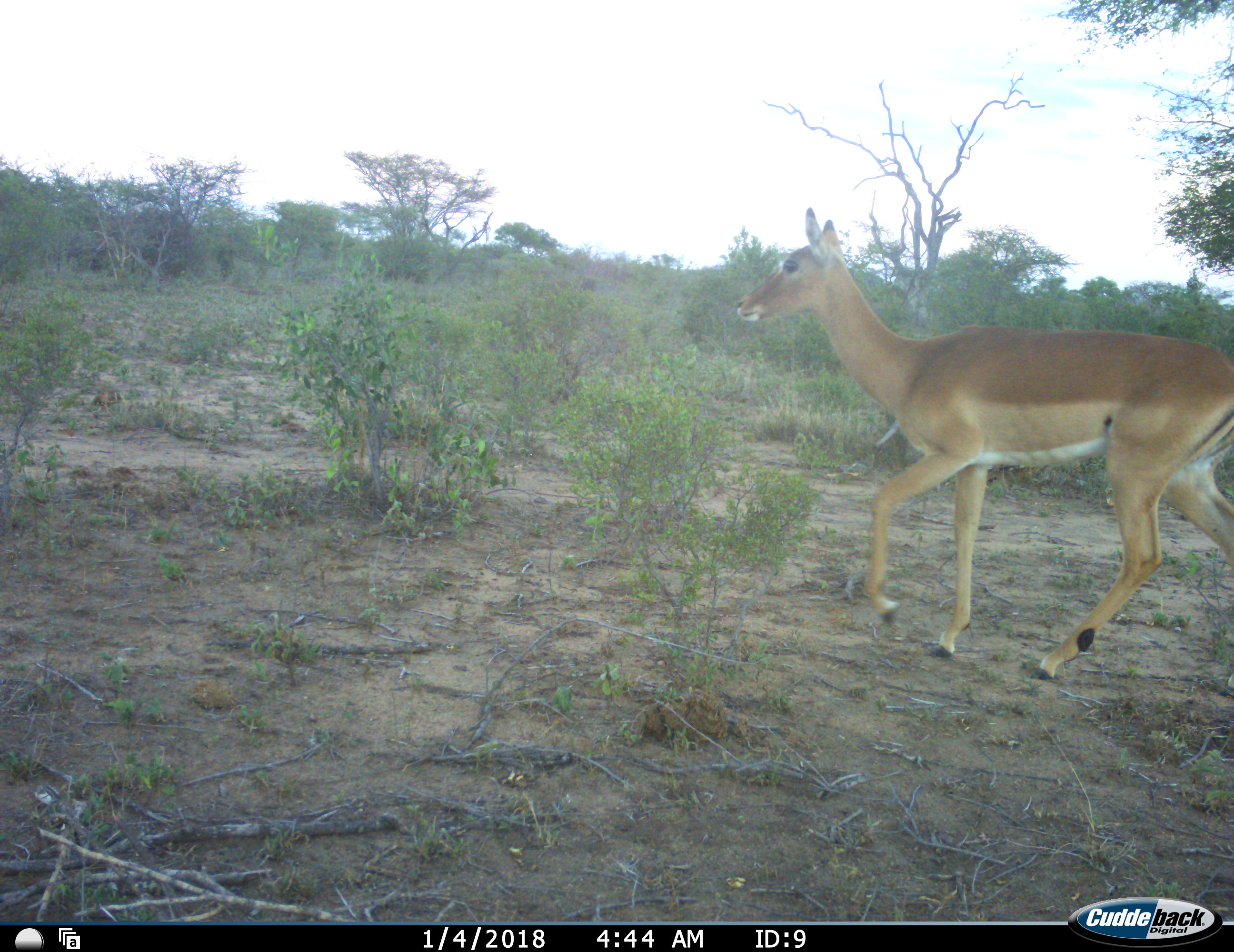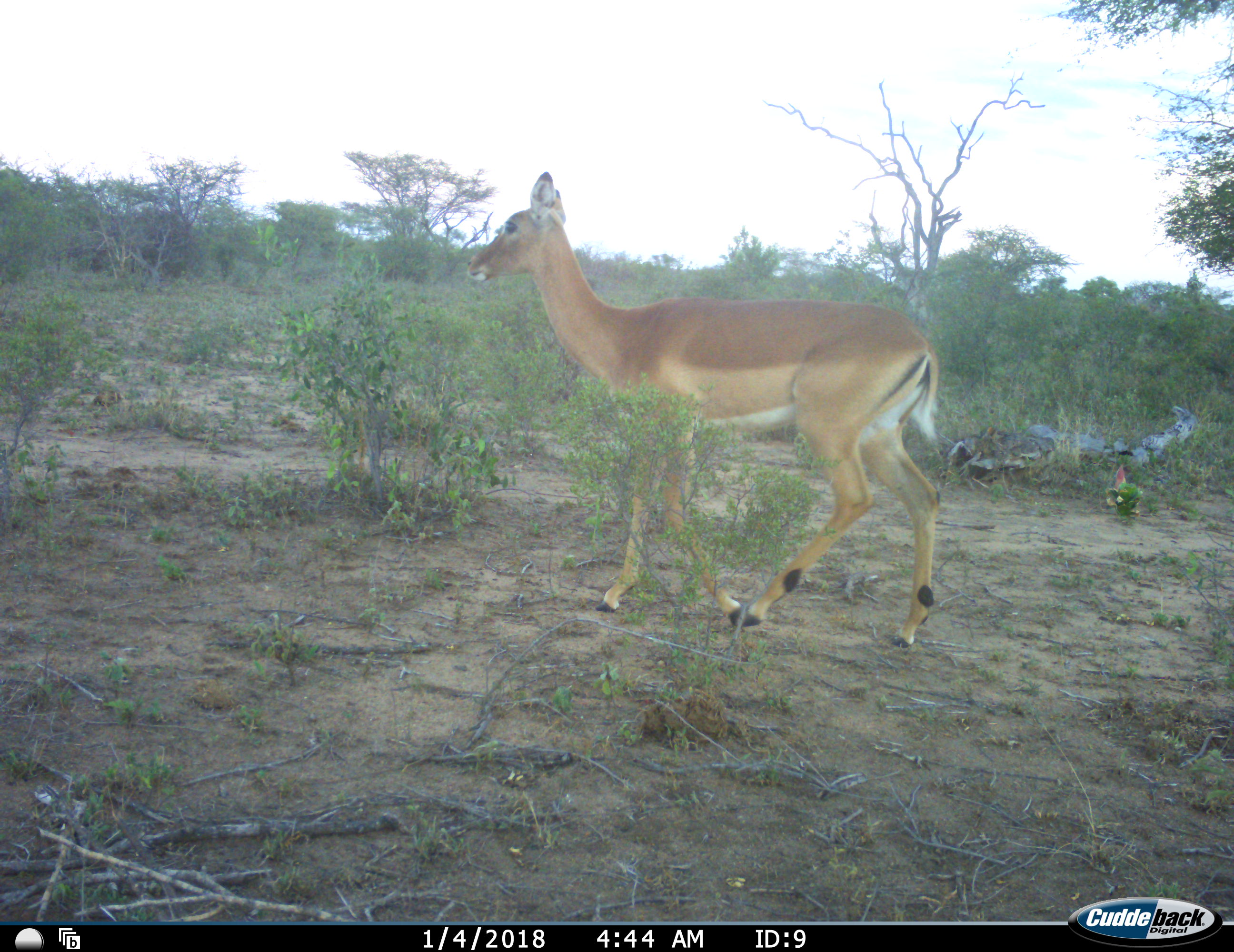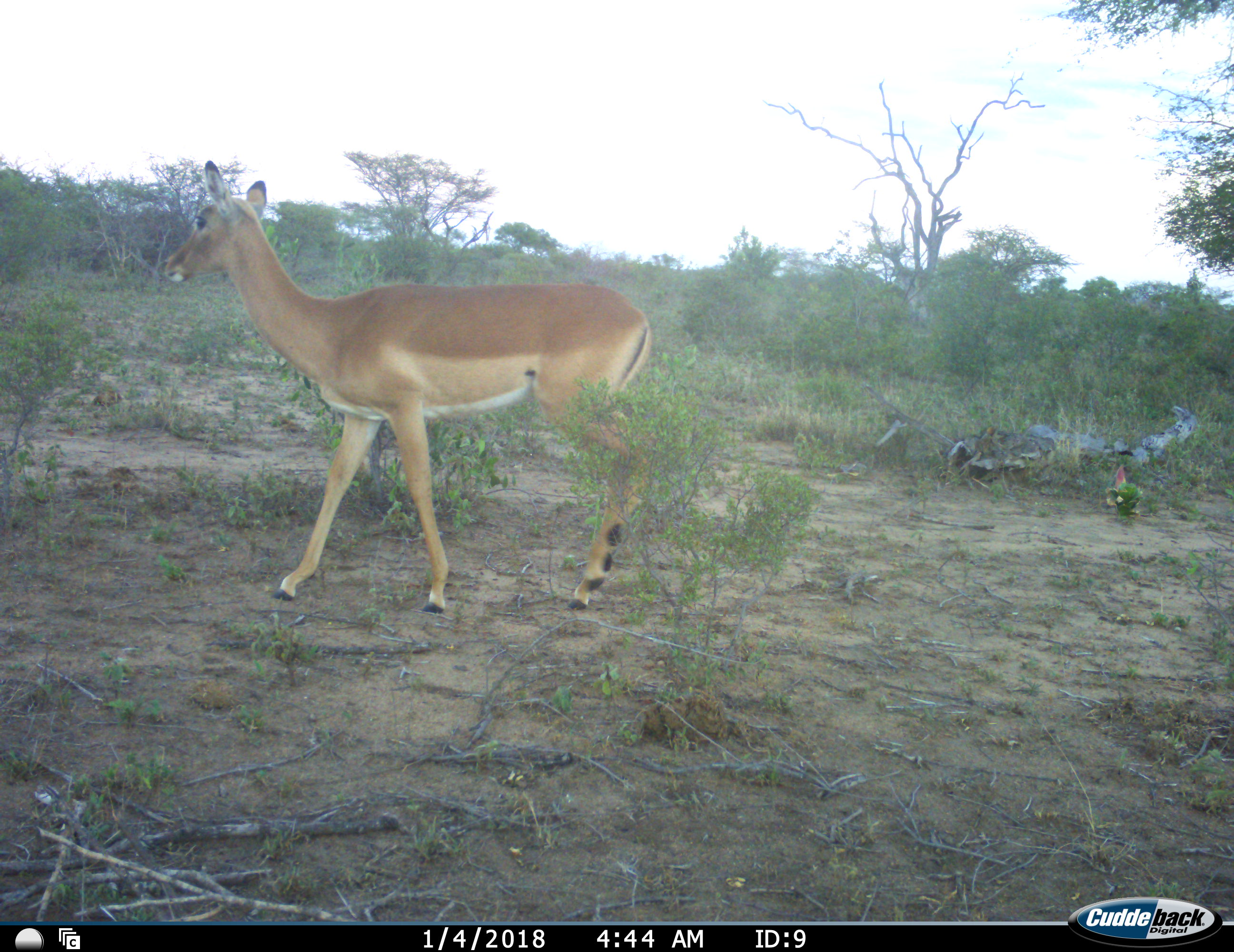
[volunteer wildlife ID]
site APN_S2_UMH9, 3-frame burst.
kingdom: Animalia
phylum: Chordata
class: Mammalia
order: Artiodactyla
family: Bovidae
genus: Aepyceros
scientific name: Aepyceros melampus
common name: impala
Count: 1.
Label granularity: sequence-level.